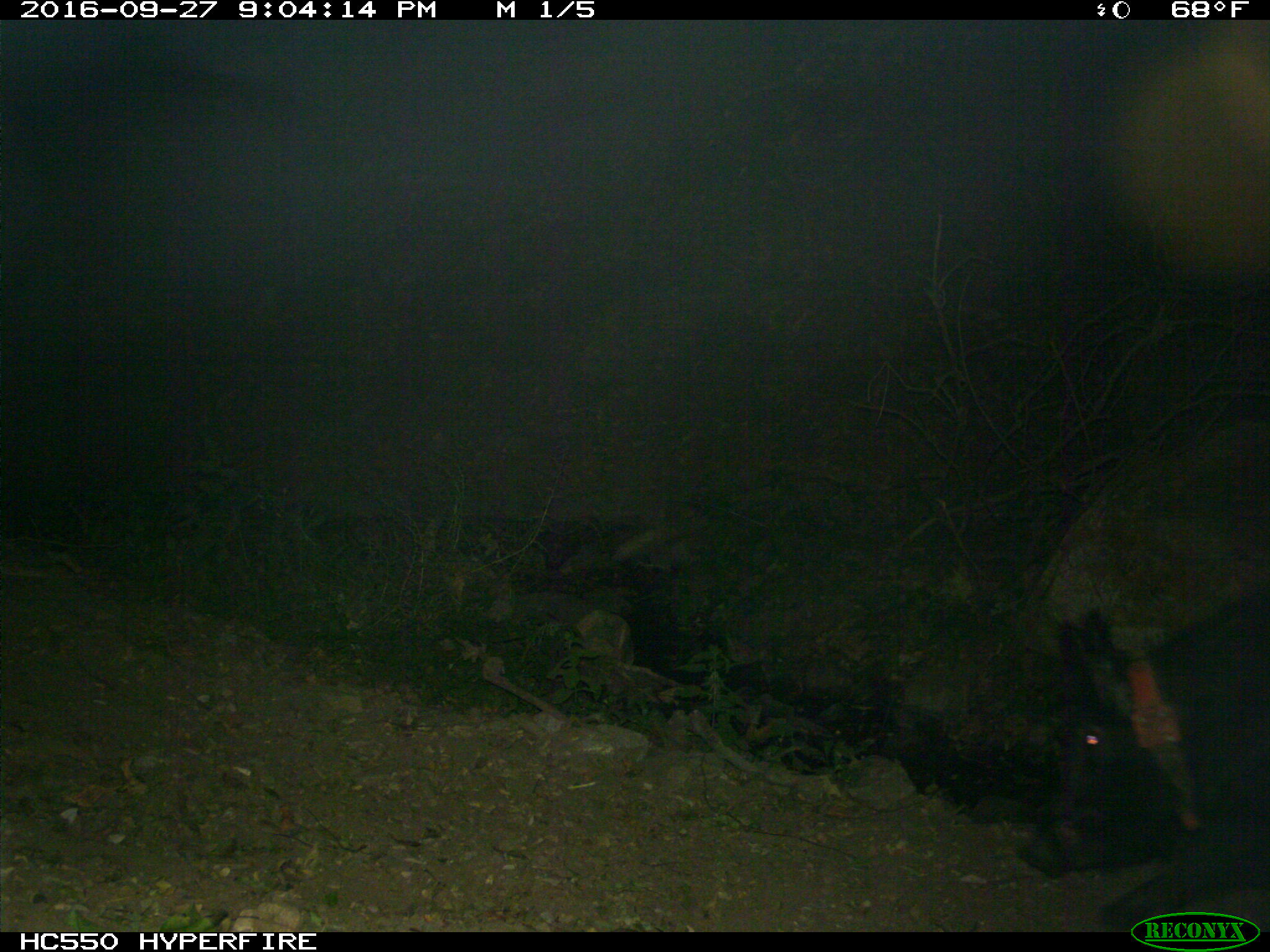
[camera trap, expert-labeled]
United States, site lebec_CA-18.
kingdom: Animalia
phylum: Chordata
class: Mammalia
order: Artiodactyla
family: Suidae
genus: Sus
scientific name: Sus scrofa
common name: wild boar